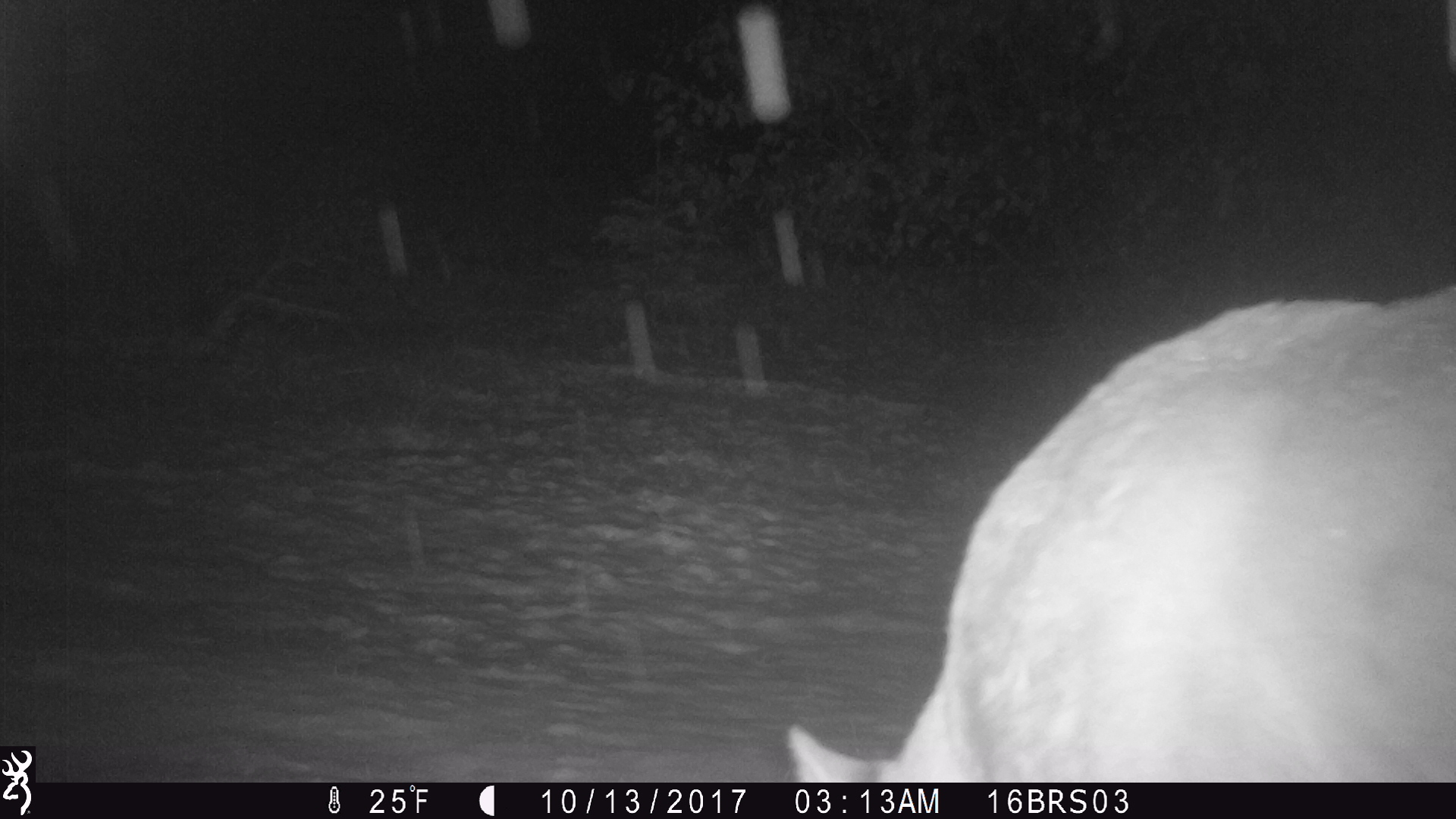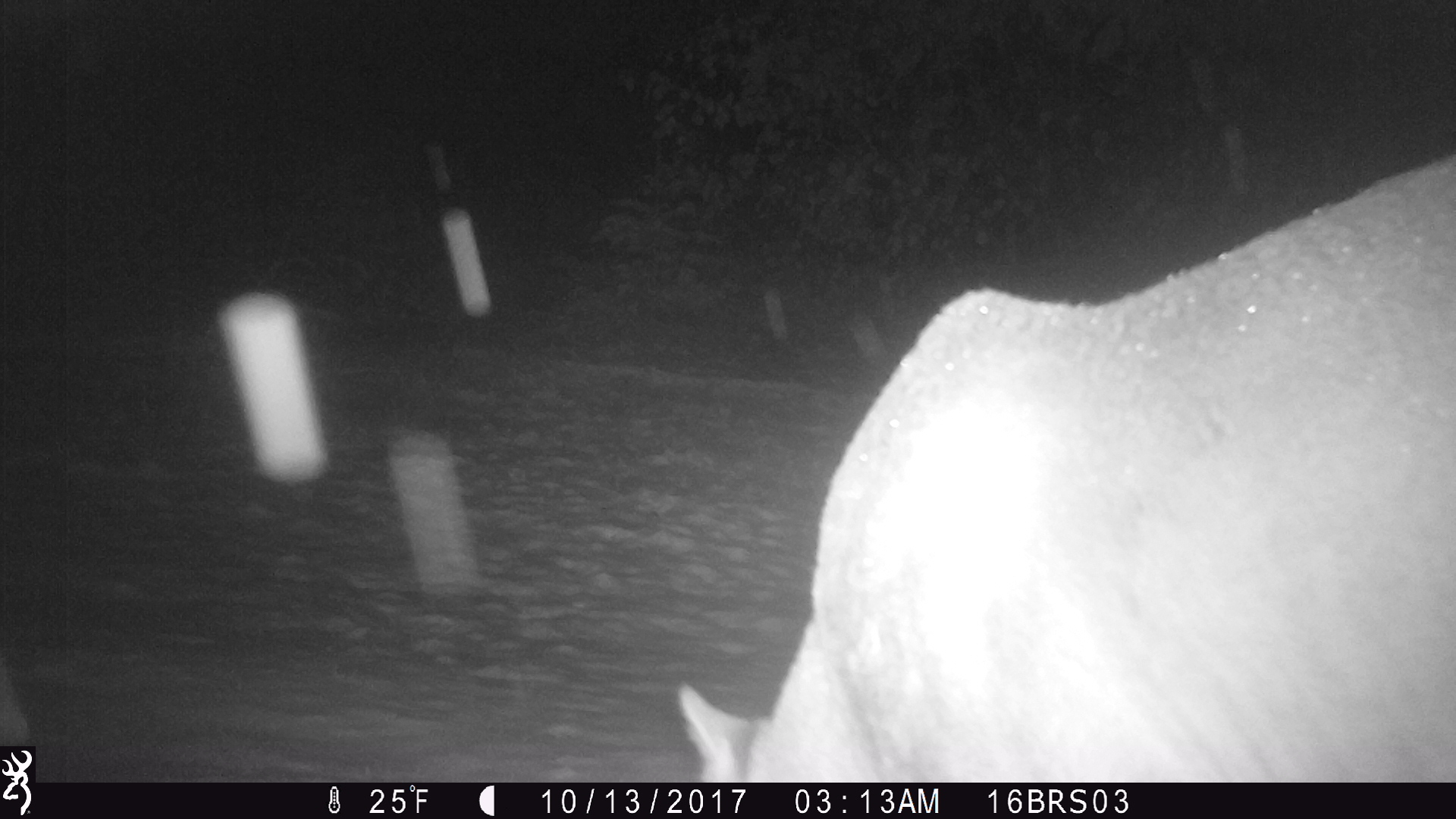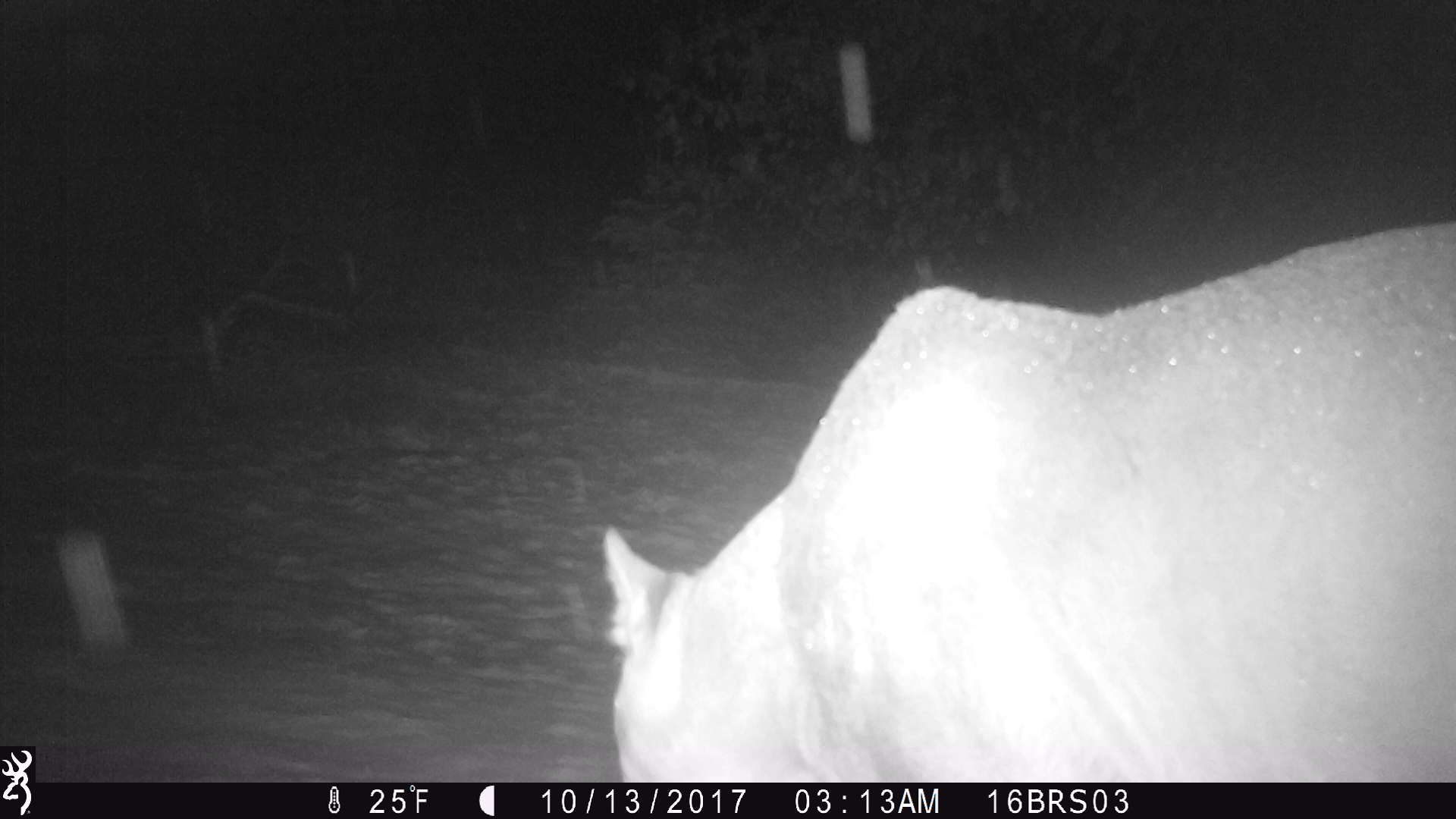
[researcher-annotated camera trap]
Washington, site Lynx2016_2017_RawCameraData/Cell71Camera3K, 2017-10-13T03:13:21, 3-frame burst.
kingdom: Animalia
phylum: Chordata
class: Mammalia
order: Carnivora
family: Felidae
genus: Puma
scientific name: Puma concolor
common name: mountain lion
Puma concolor (mountain lion). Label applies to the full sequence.